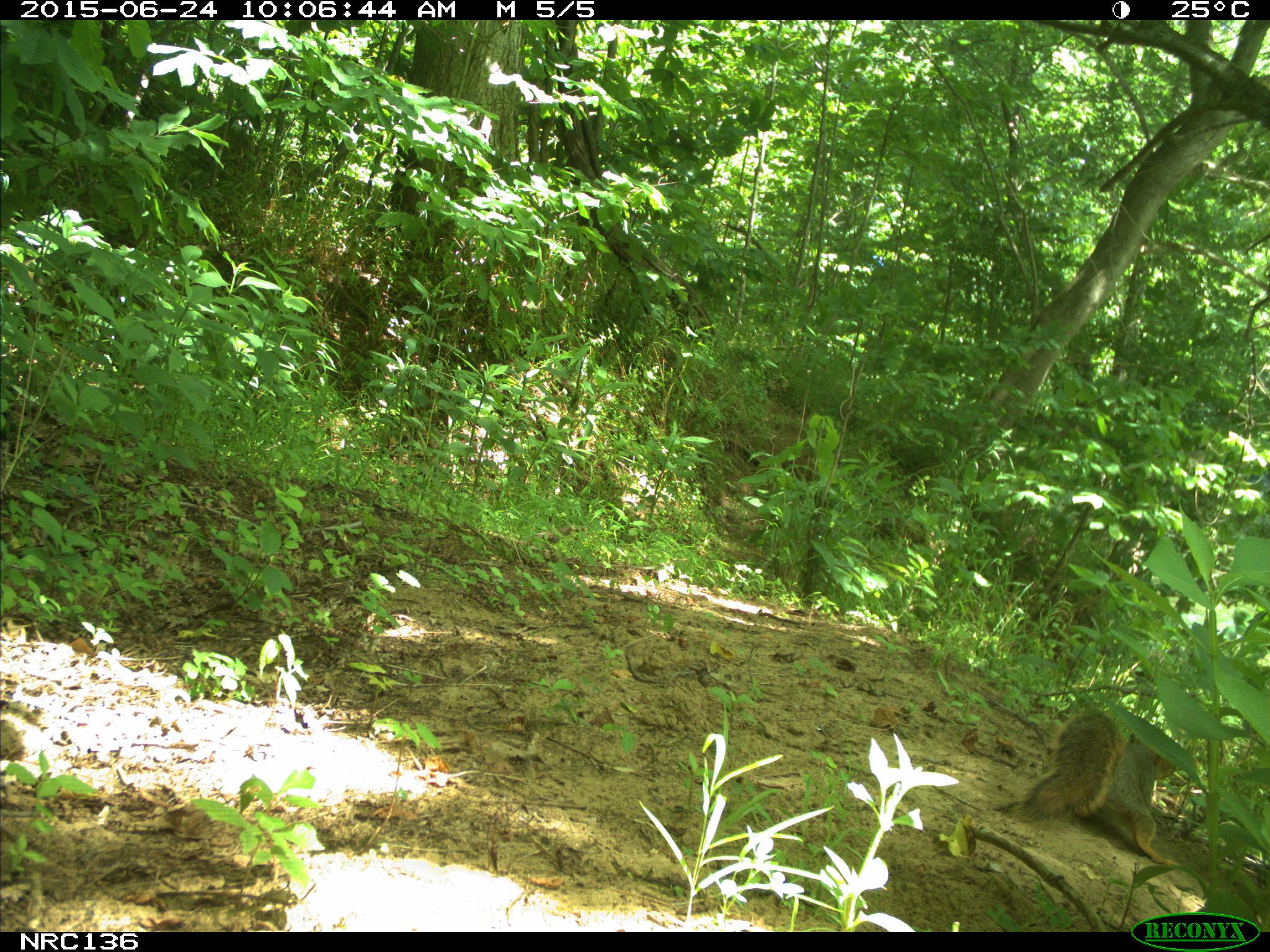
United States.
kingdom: Animalia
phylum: Chordata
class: Mammalia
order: Rodentia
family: Sciuridae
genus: Sciurus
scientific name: Sciurus niger cinereus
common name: eastern fox squirrel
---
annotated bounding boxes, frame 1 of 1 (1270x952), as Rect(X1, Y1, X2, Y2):
Eastern Fox Squirrel: Rect(1005, 705, 1175, 865)